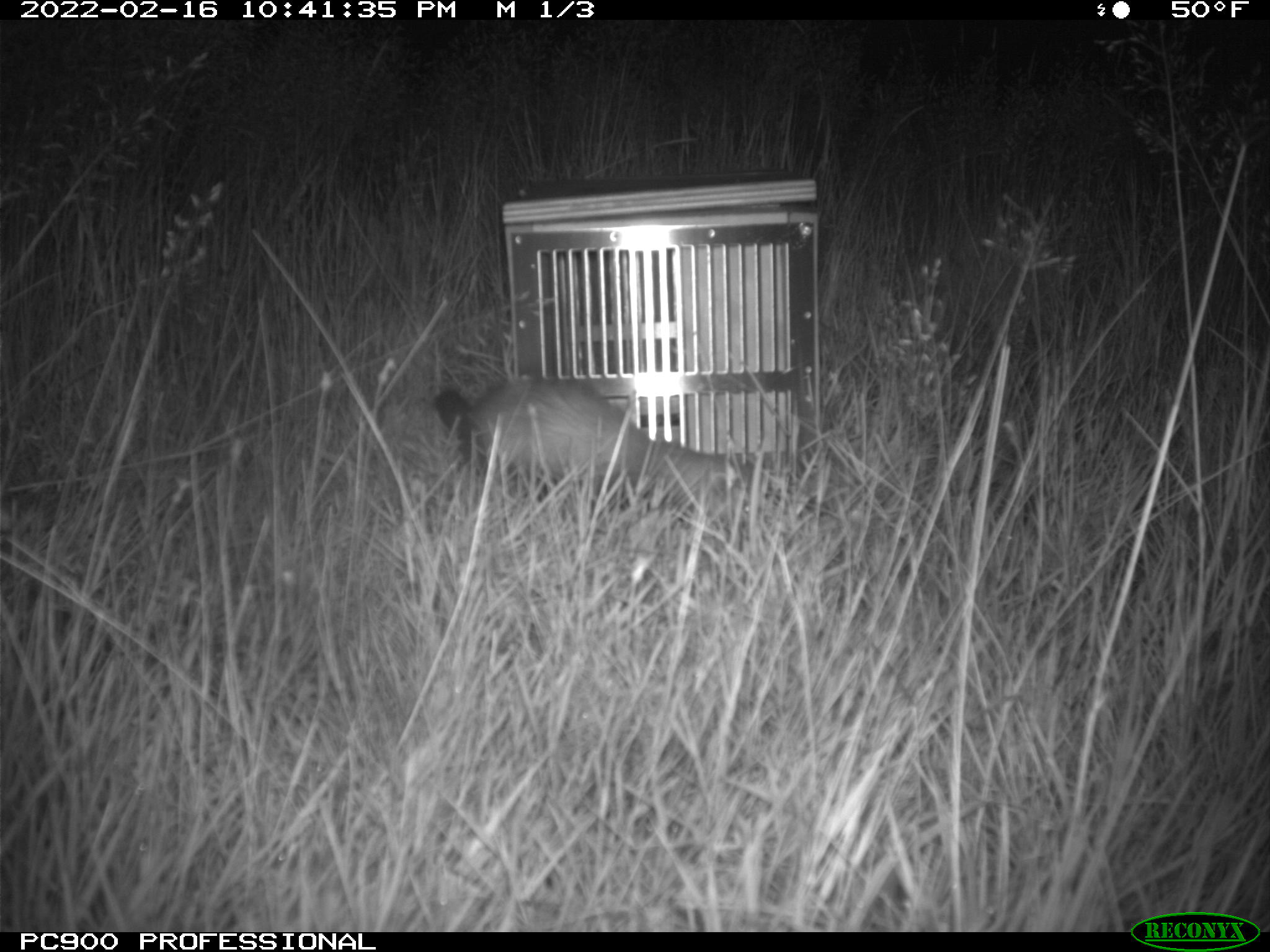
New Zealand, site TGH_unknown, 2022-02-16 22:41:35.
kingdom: Animalia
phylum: Chordata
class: Mammalia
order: Carnivora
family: Mustelidae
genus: Mustela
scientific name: Mustela furo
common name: ferret